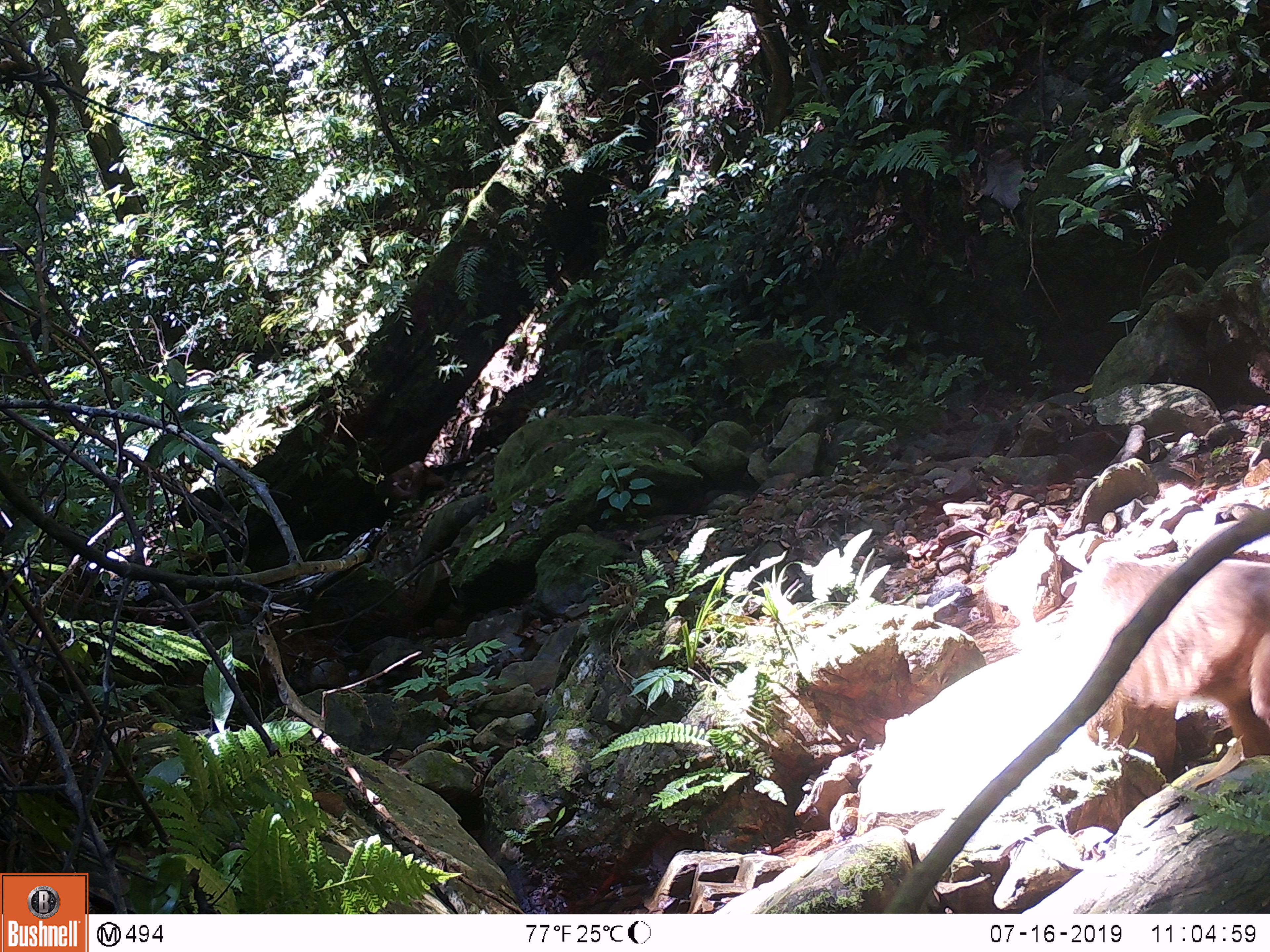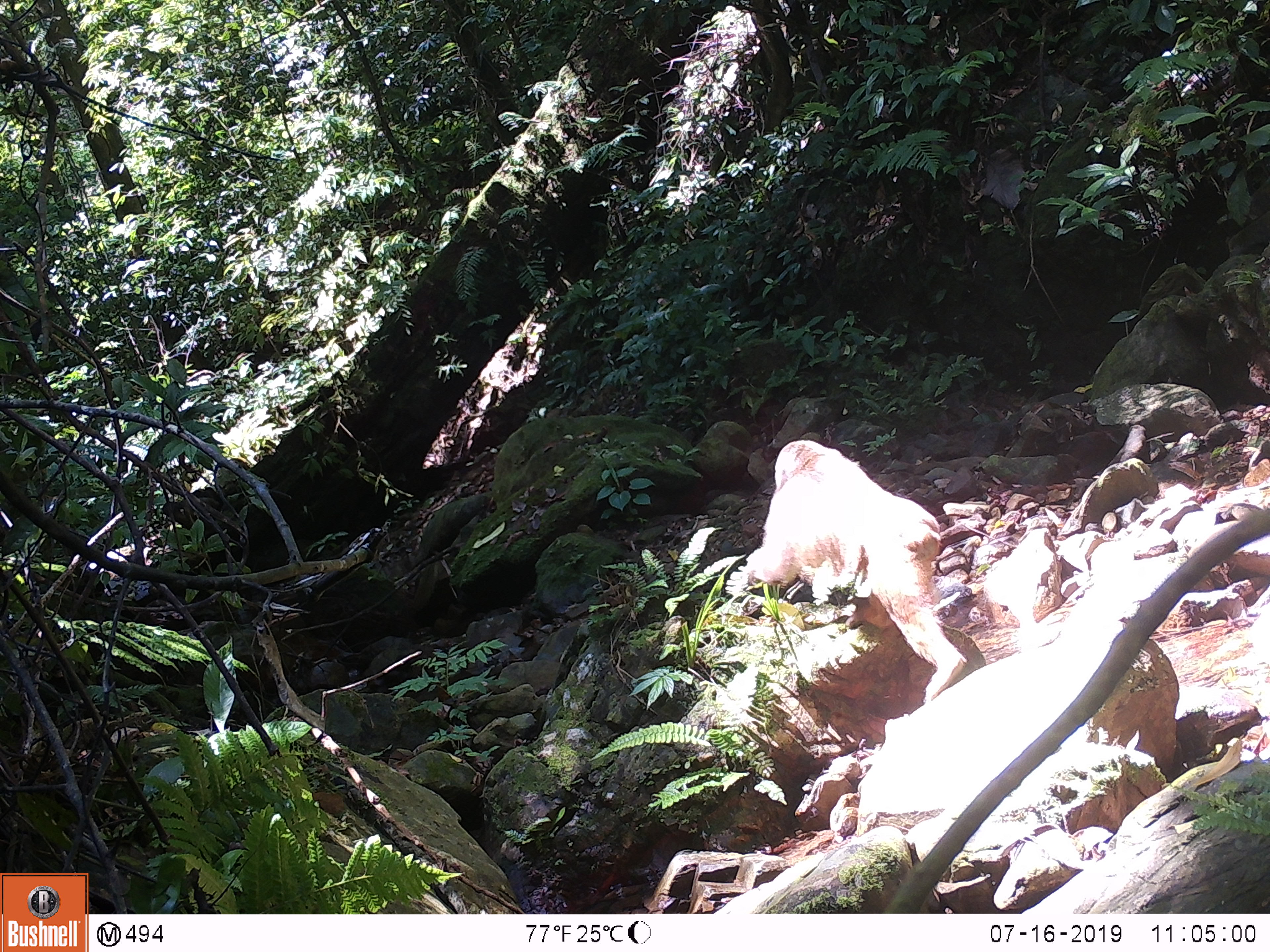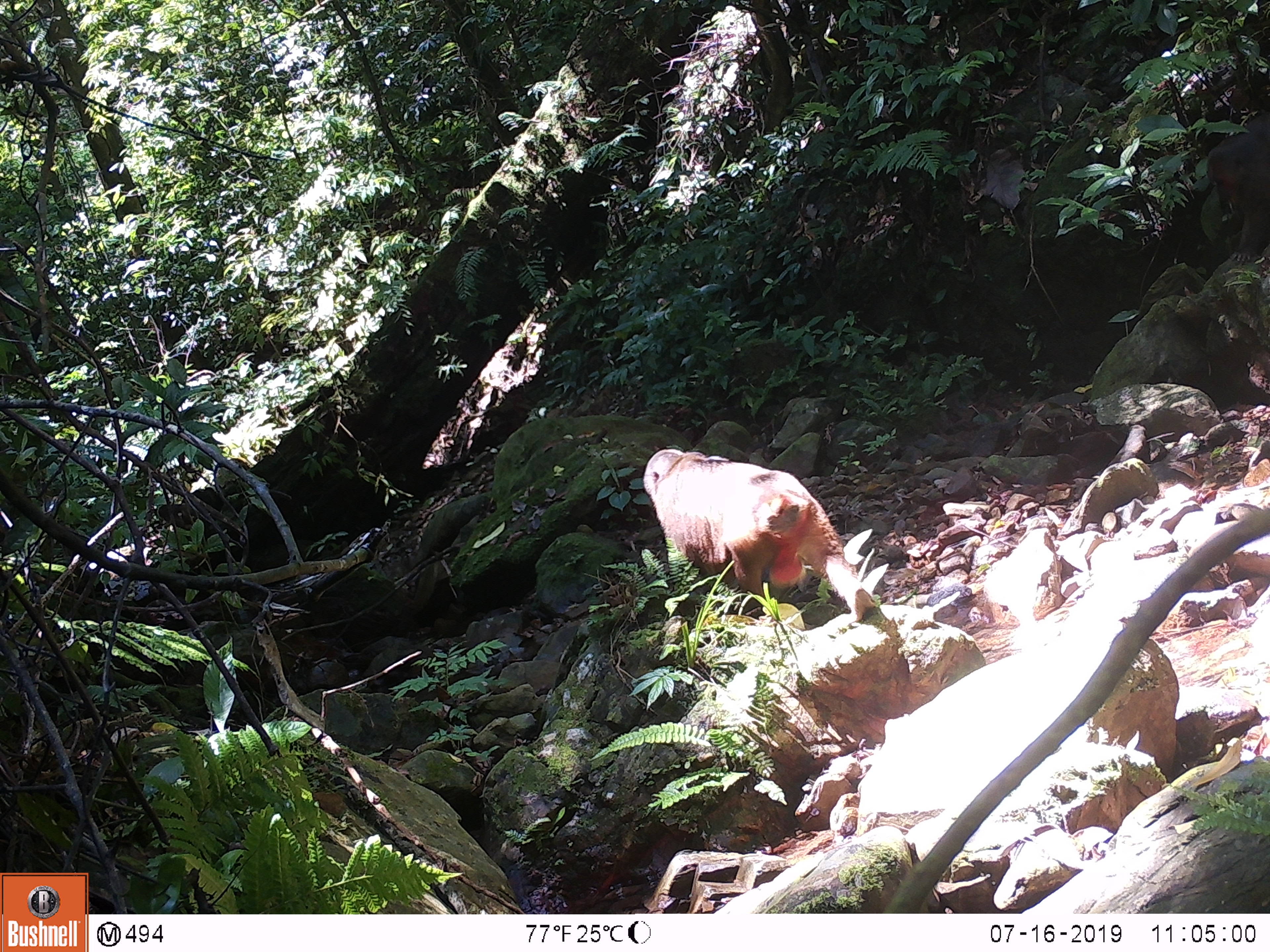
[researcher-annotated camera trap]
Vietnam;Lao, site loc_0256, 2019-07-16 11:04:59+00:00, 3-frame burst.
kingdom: Animalia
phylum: Chordata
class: Mammalia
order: Primates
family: Cercopithecidae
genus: Macaca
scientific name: Macaca arctoides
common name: stump-tailed macaque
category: stump tailed macaque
Stump tailed macaque (stump-tailed macaque) (Macaca arctoides). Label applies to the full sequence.